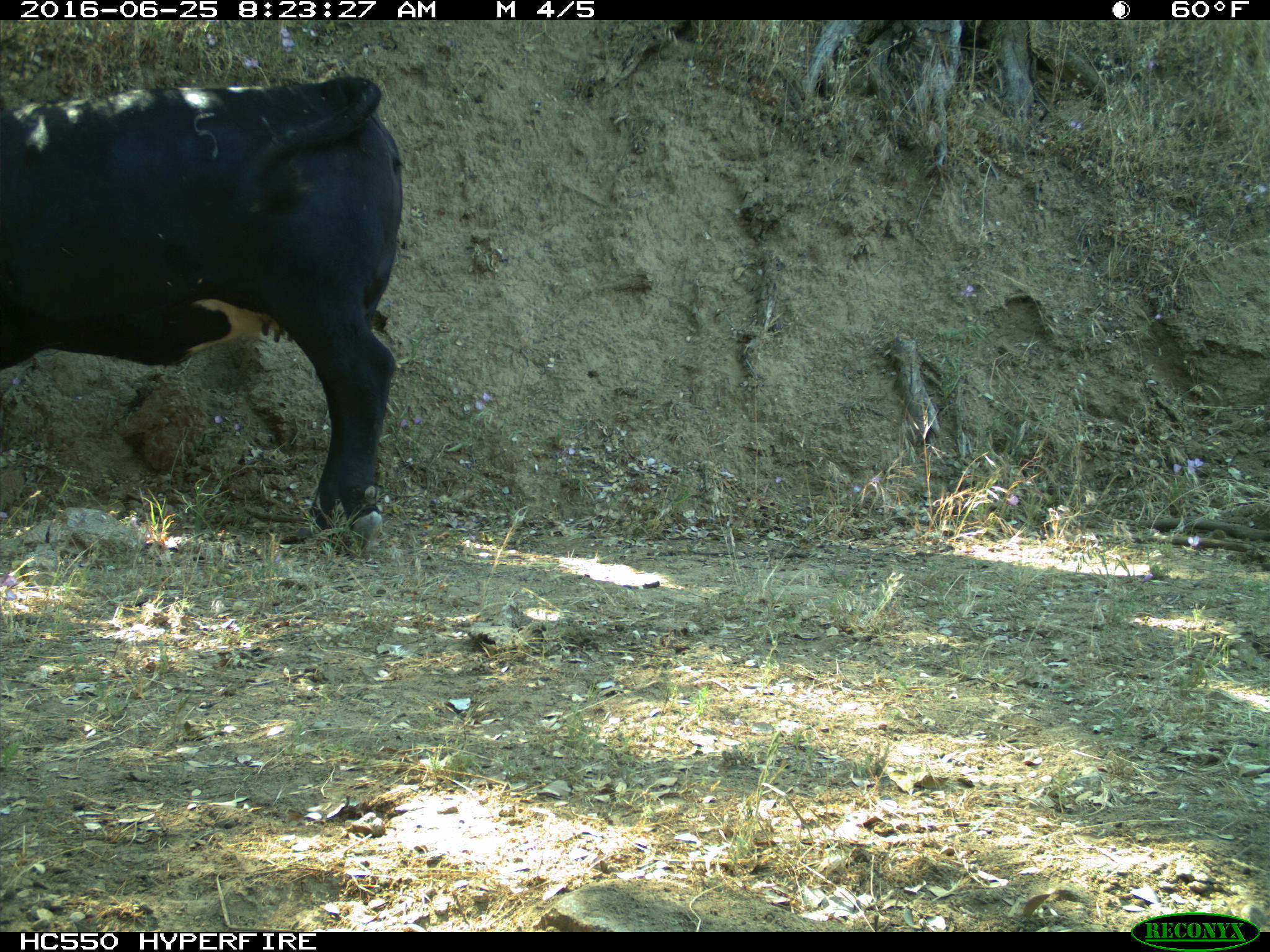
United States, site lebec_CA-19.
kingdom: Animalia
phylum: Chordata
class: Mammalia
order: Artiodactyla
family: Bovidae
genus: Bos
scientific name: Bos taurus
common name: domestic cow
Bos taurus (domestic cow).